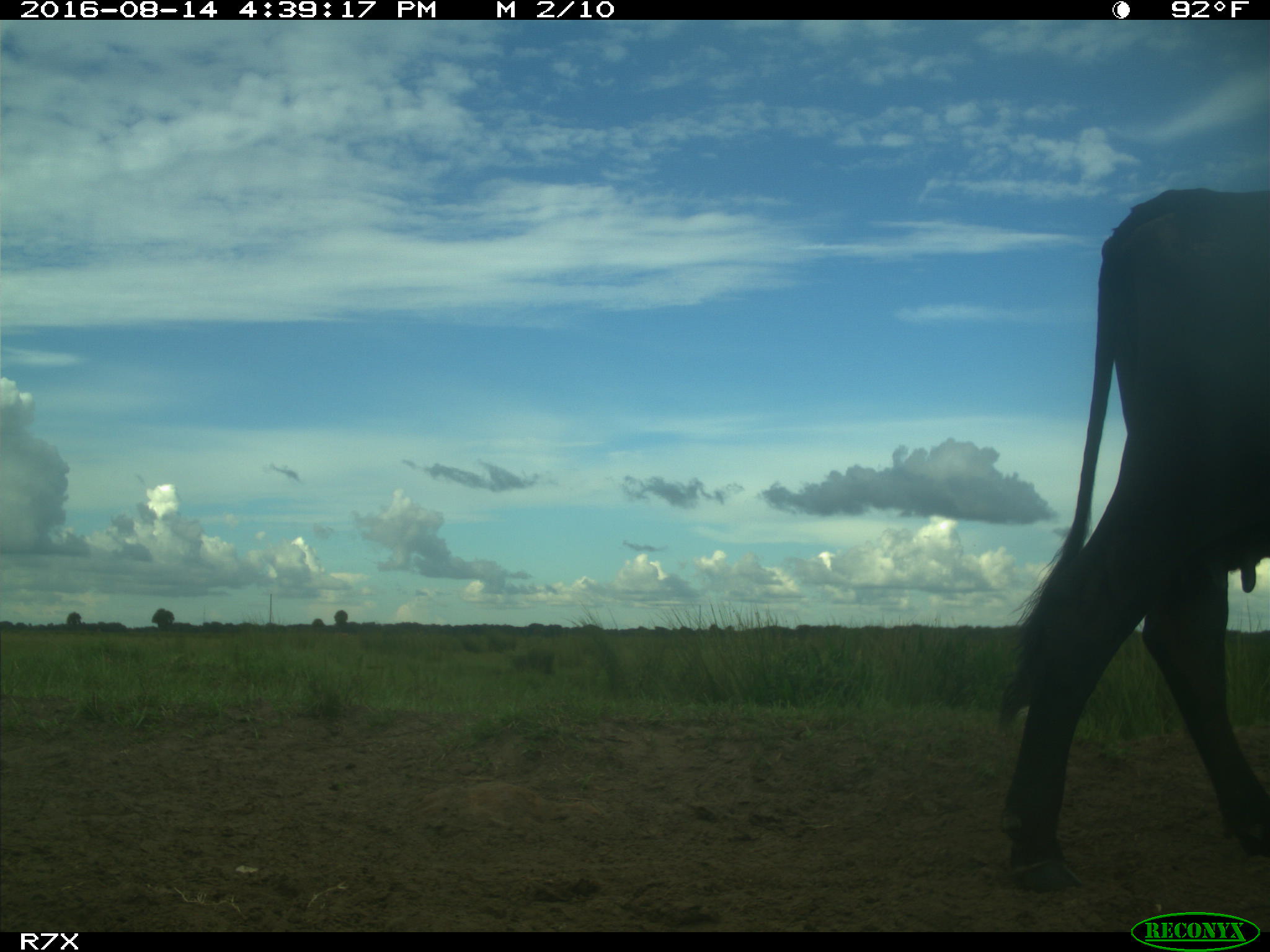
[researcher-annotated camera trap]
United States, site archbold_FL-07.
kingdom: Animalia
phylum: Chordata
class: Mammalia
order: Artiodactyla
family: Bovidae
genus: Bos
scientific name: Bos taurus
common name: domestic cow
Bos taurus (domestic cow).